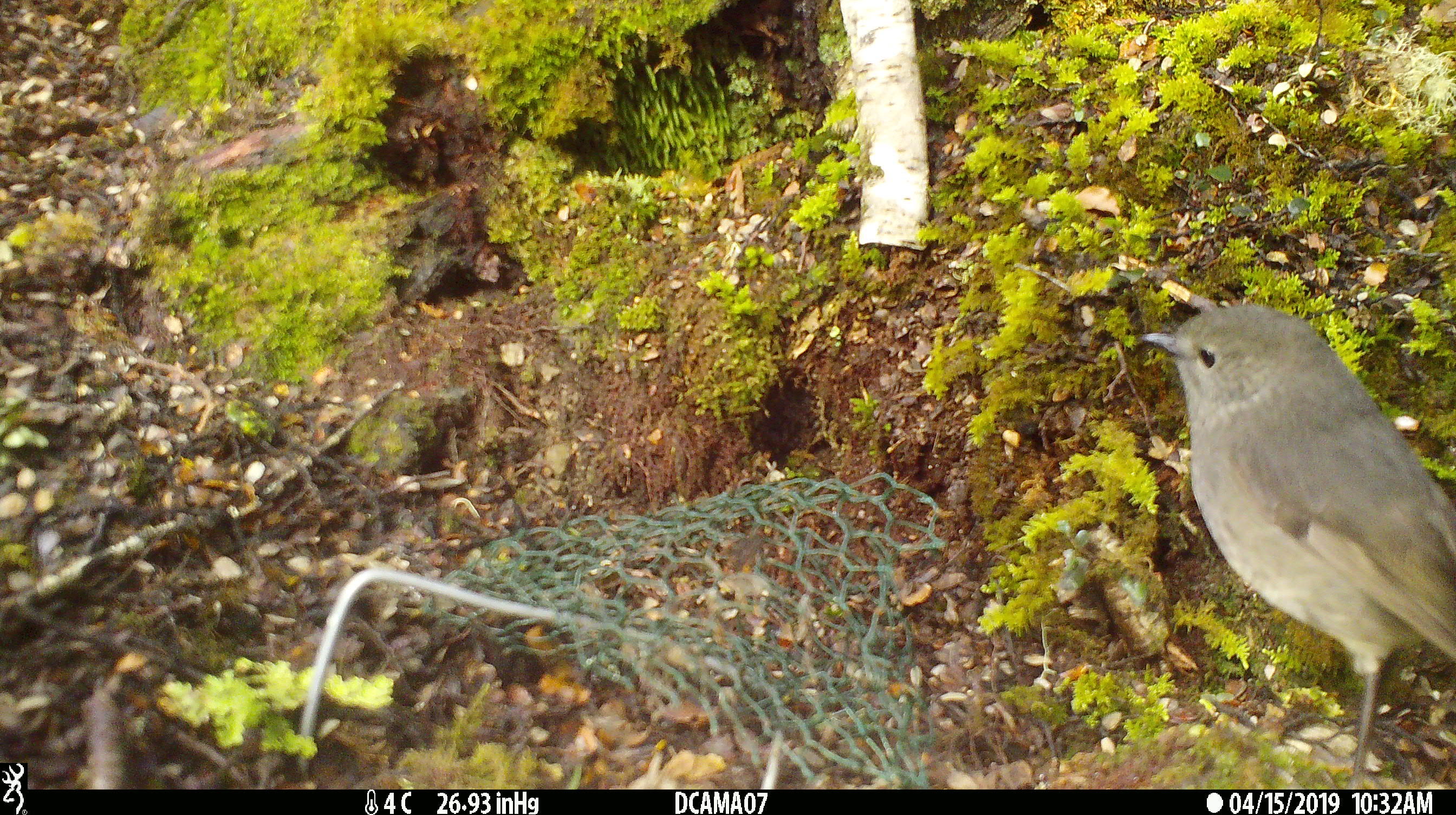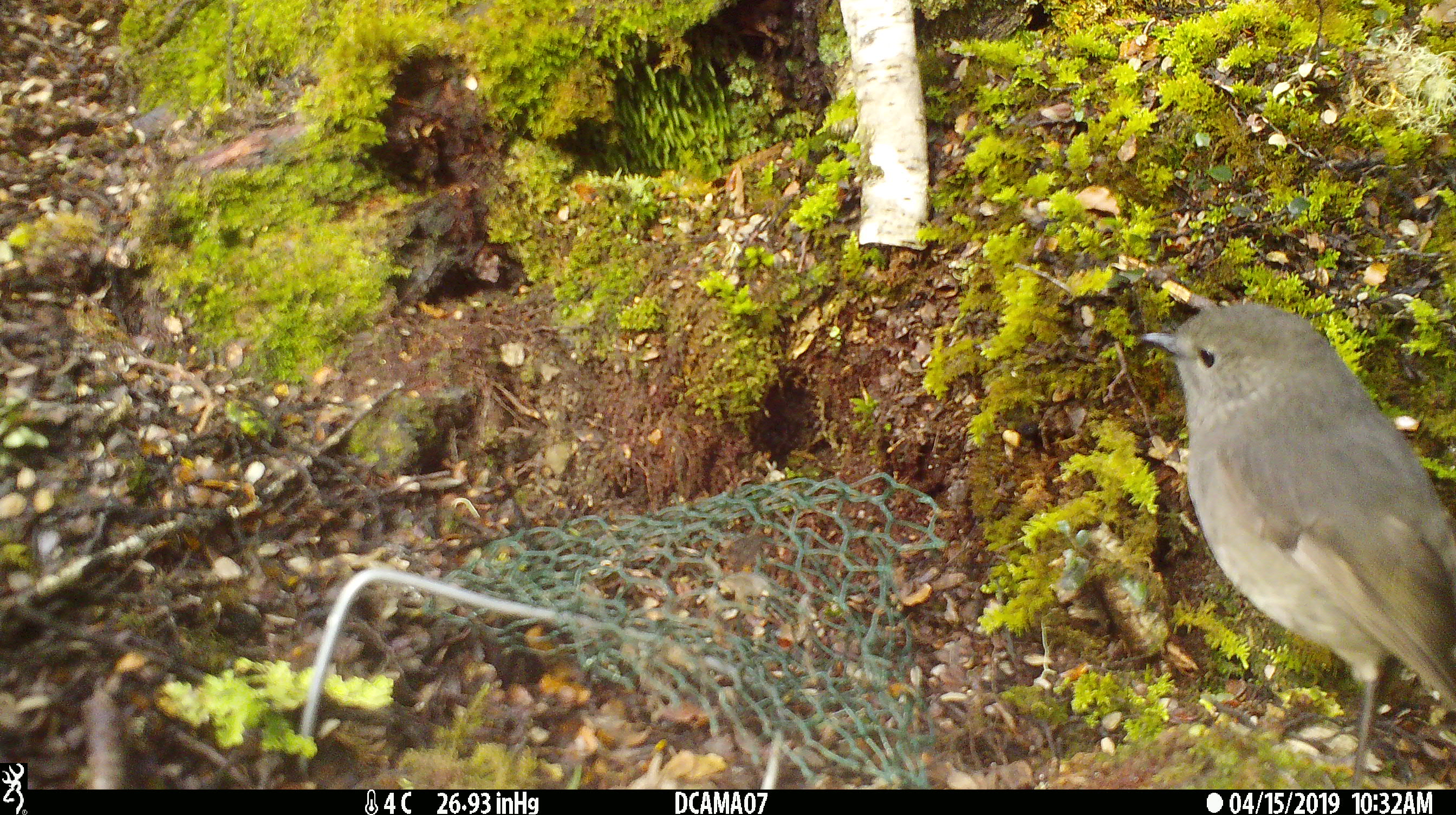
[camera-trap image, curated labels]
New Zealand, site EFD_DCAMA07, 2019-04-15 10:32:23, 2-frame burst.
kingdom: Animalia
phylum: Chordata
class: Aves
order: Passeriformes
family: Petroicidae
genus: Petroica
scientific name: Petroica australis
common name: new zealand robin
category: robin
Robin (new zealand robin) (Petroica australis).